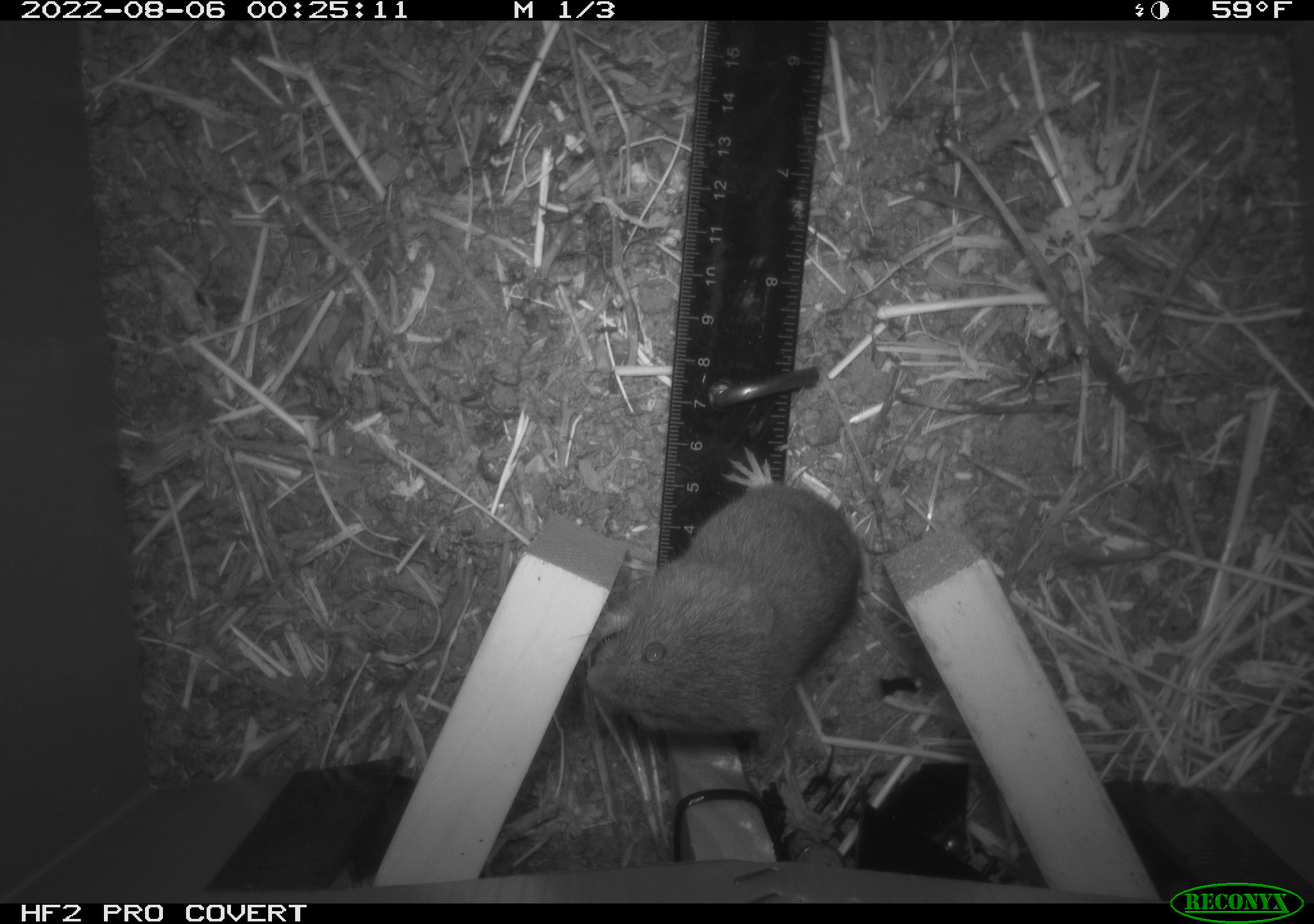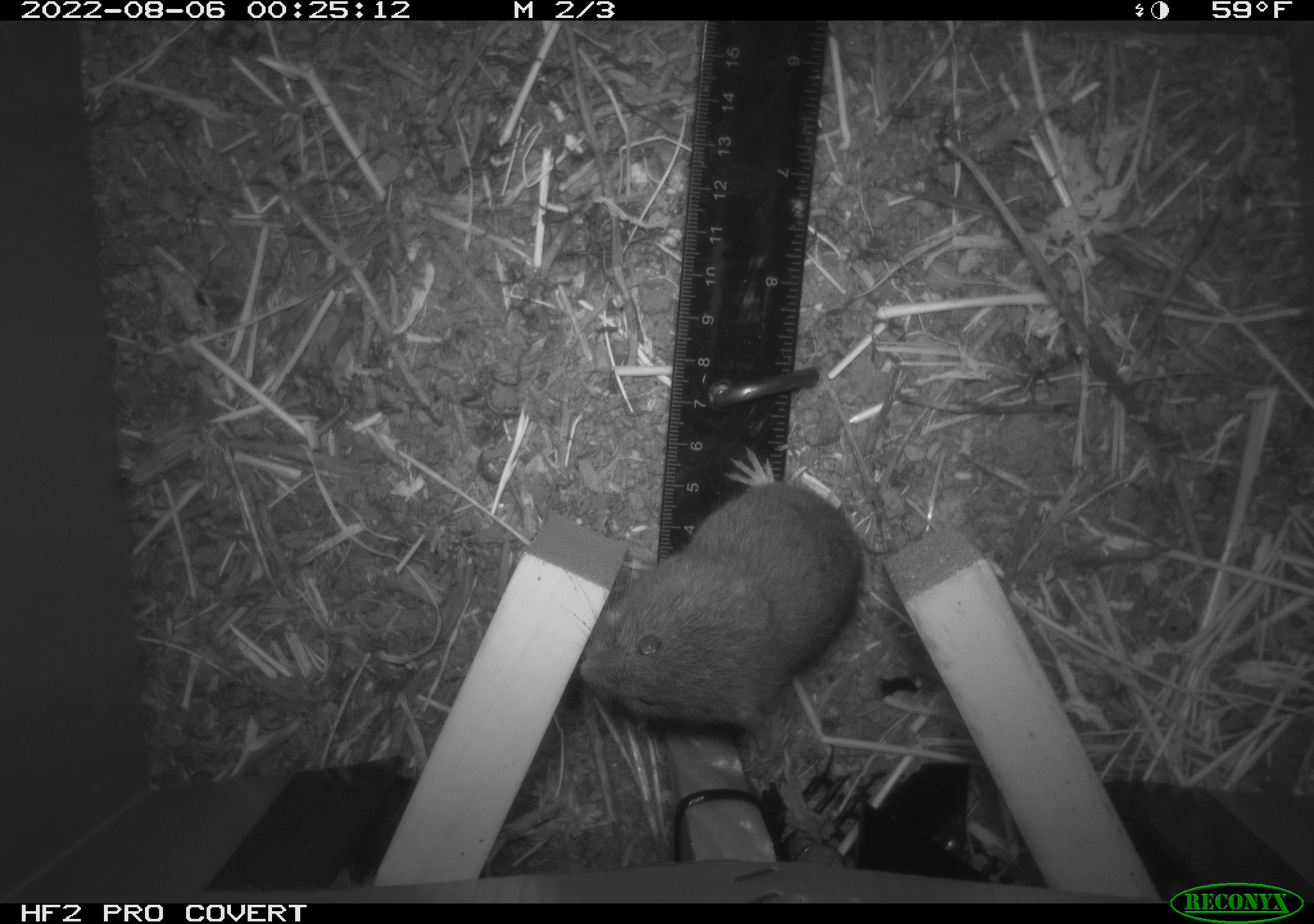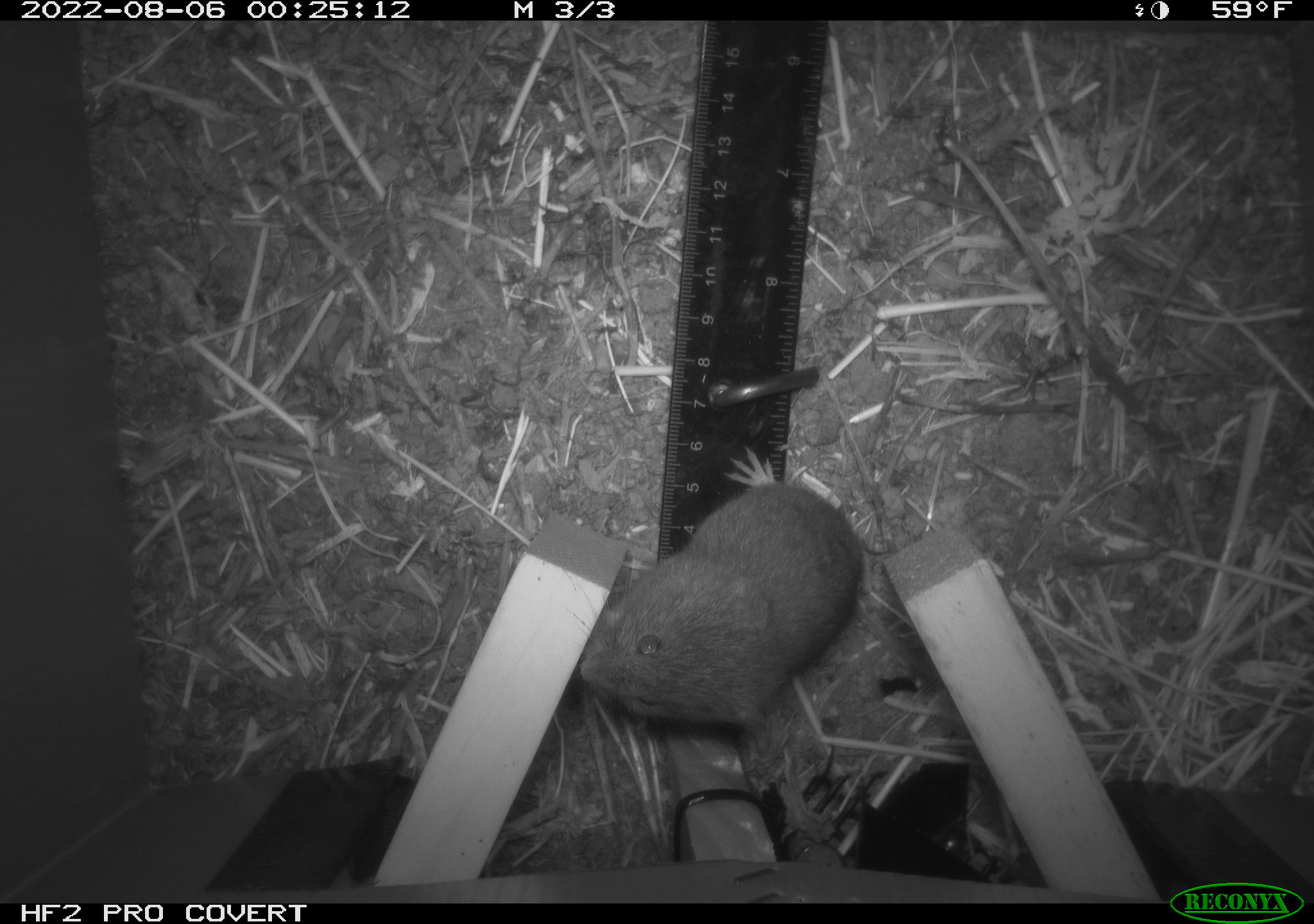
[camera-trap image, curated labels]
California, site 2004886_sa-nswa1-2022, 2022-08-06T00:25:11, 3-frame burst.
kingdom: Animalia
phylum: Chordata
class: Mammalia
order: Rodentia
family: Cricetidae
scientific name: Cricetidae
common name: hamsters, voles, lemmings, and allies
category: cricetidae family